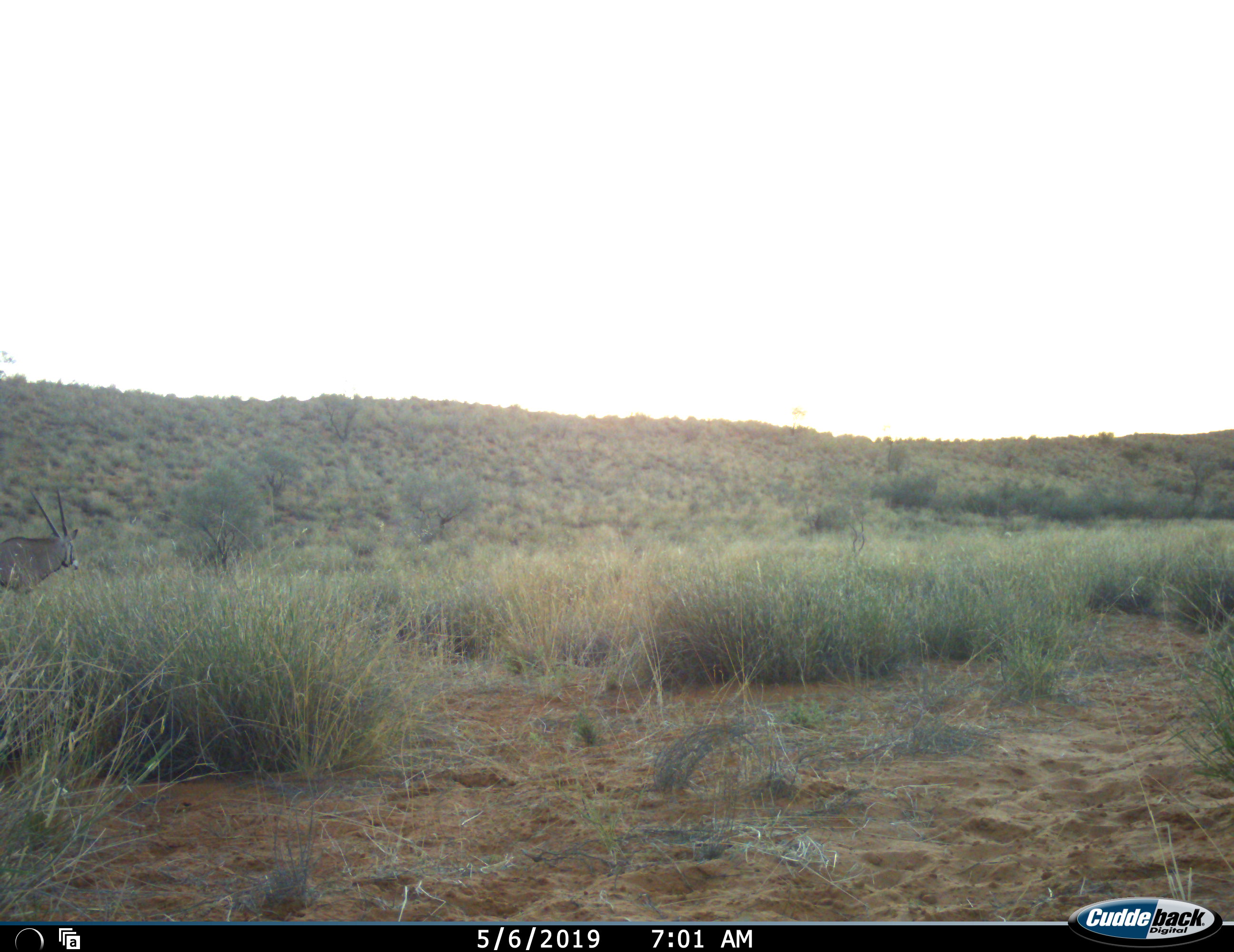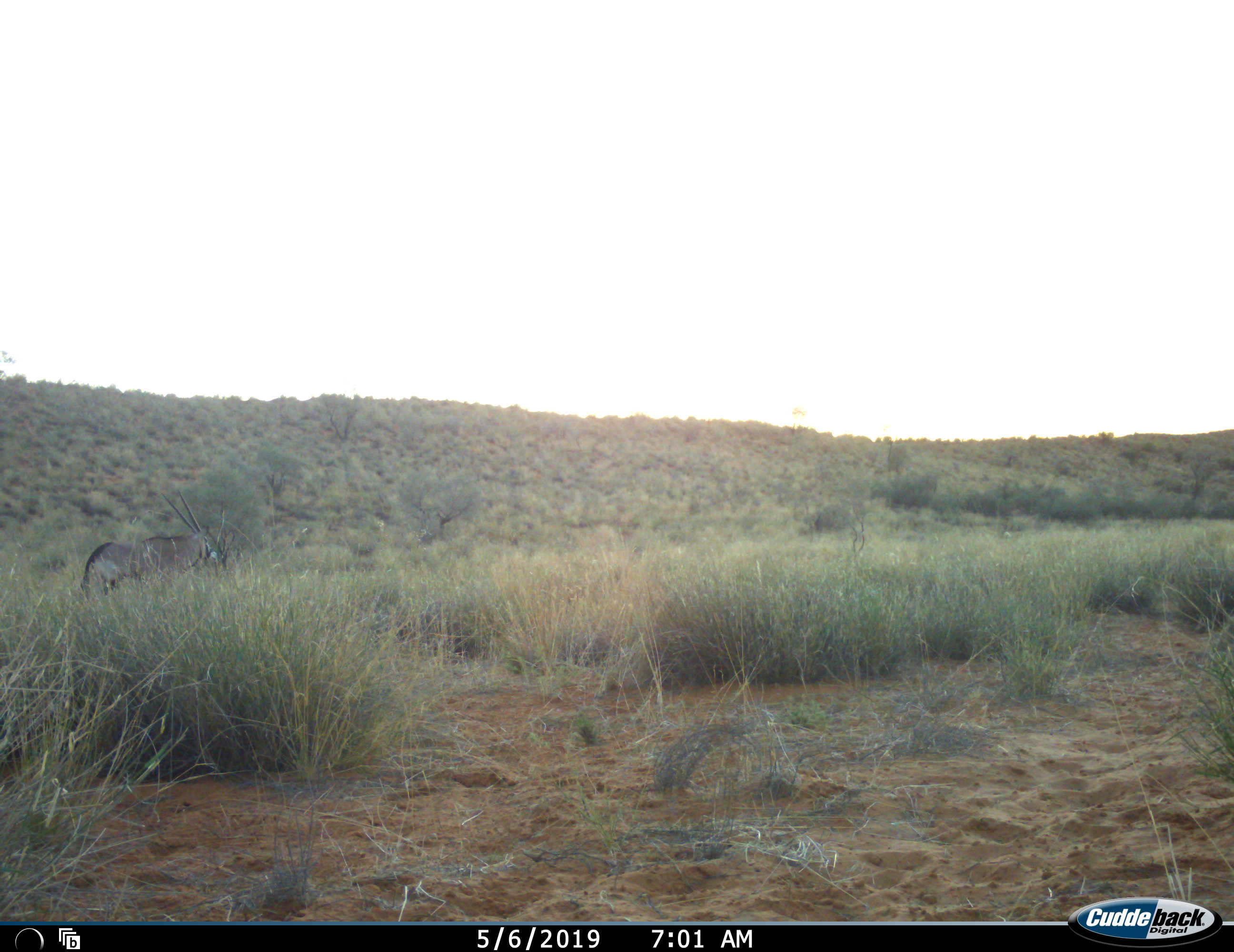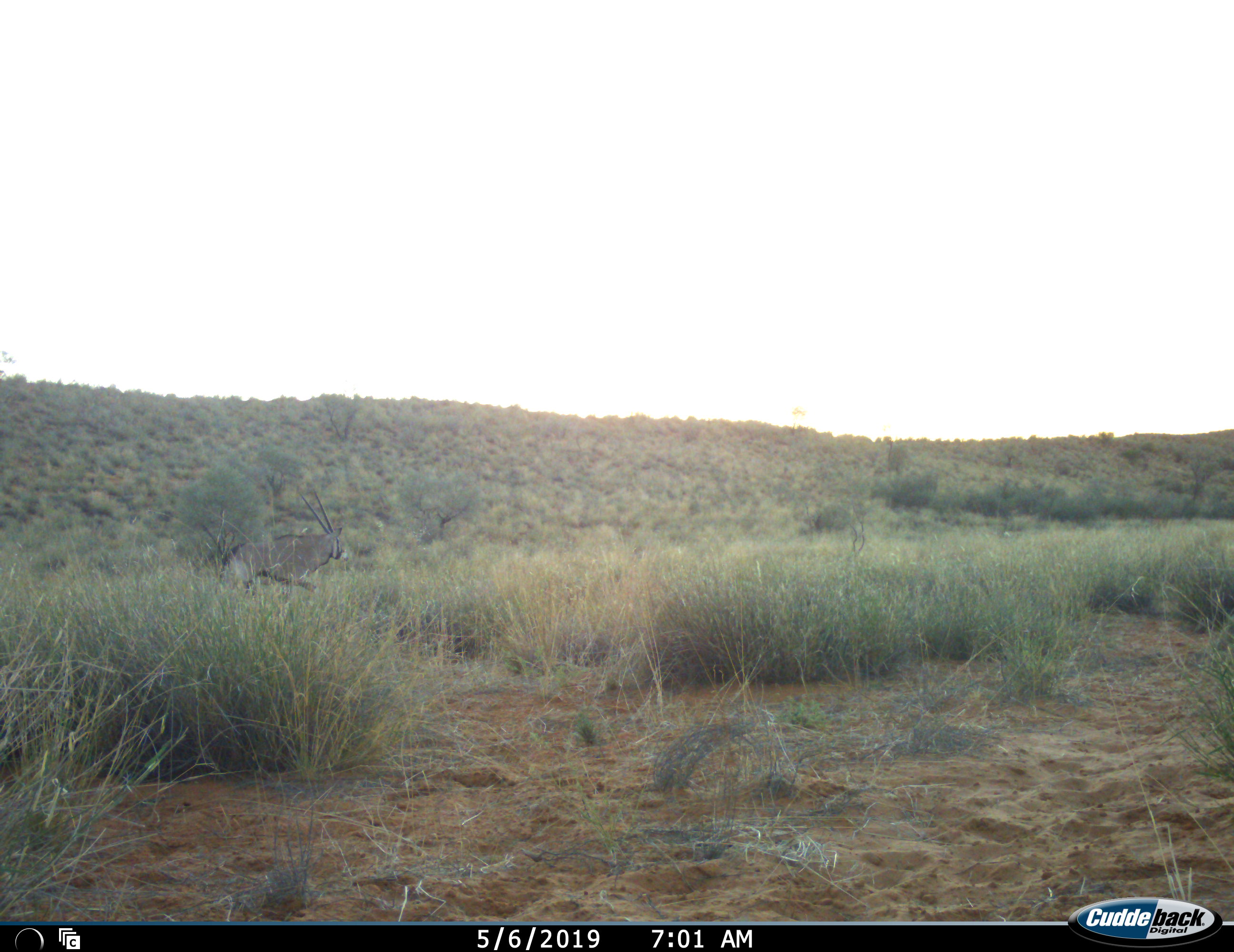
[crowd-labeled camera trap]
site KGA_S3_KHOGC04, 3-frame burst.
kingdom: Animalia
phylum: Chordata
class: Mammalia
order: Artiodactyla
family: Bovidae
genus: Oryx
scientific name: Oryx gazella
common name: gemsbok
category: oryx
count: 1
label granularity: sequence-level